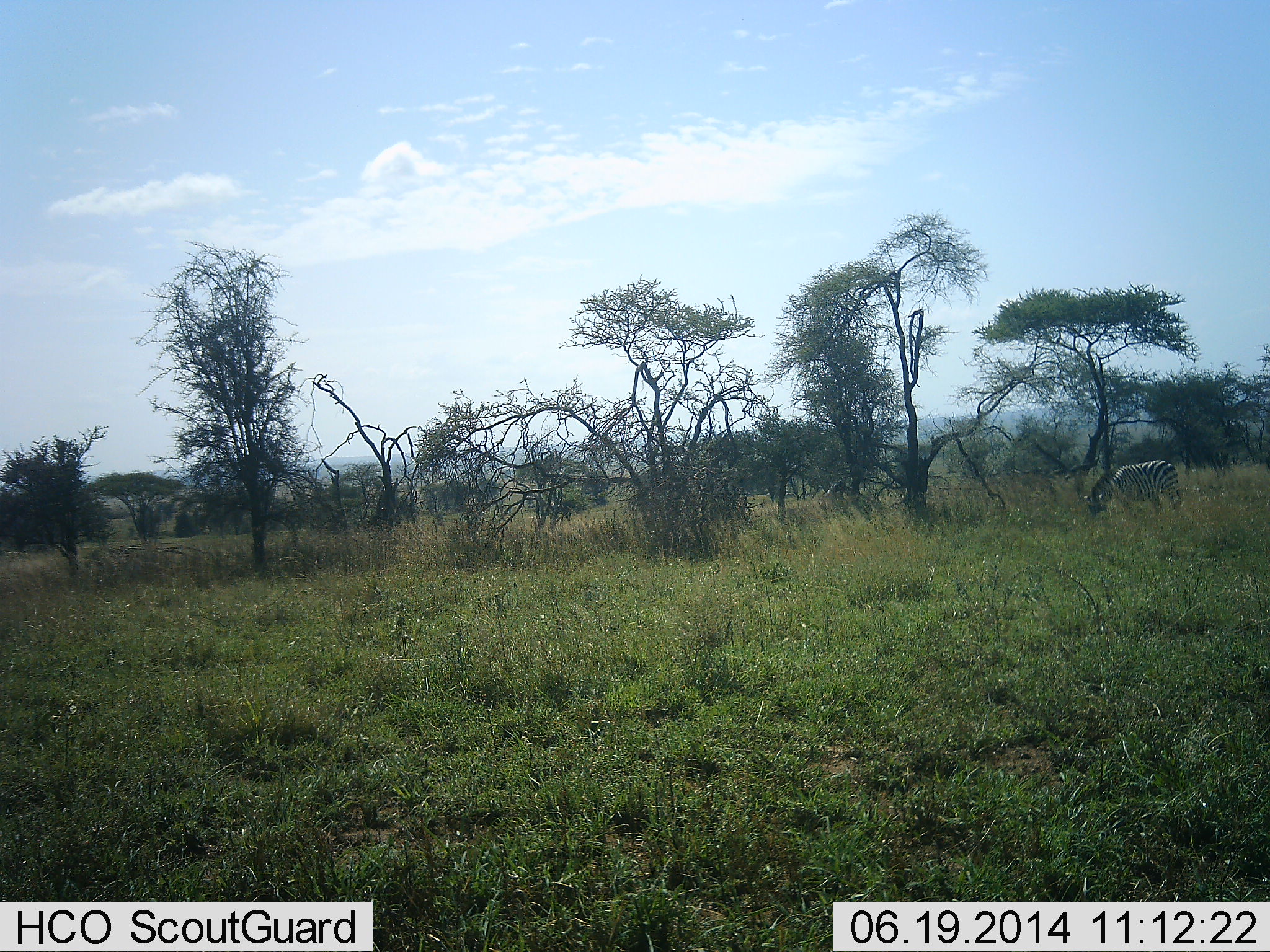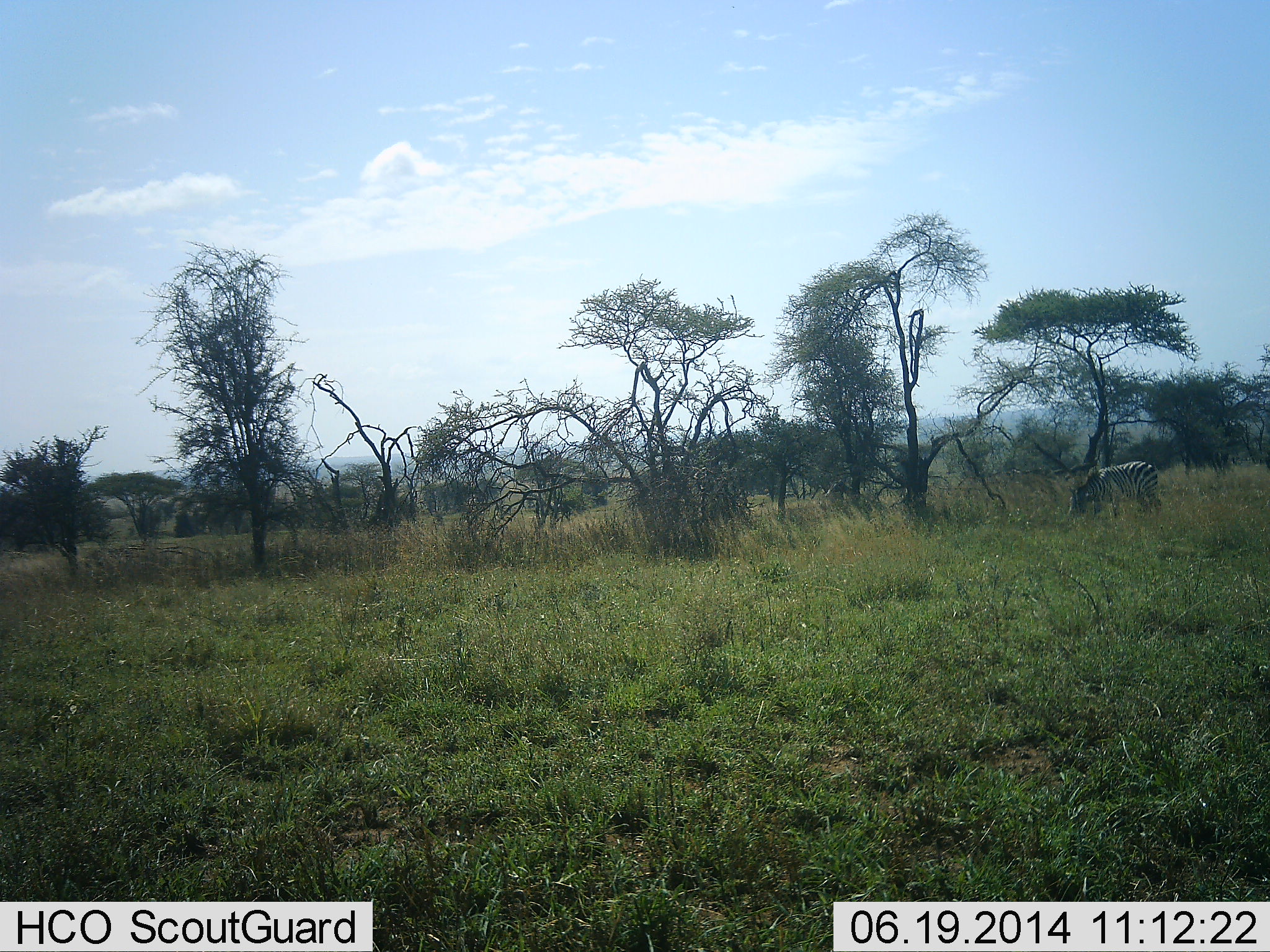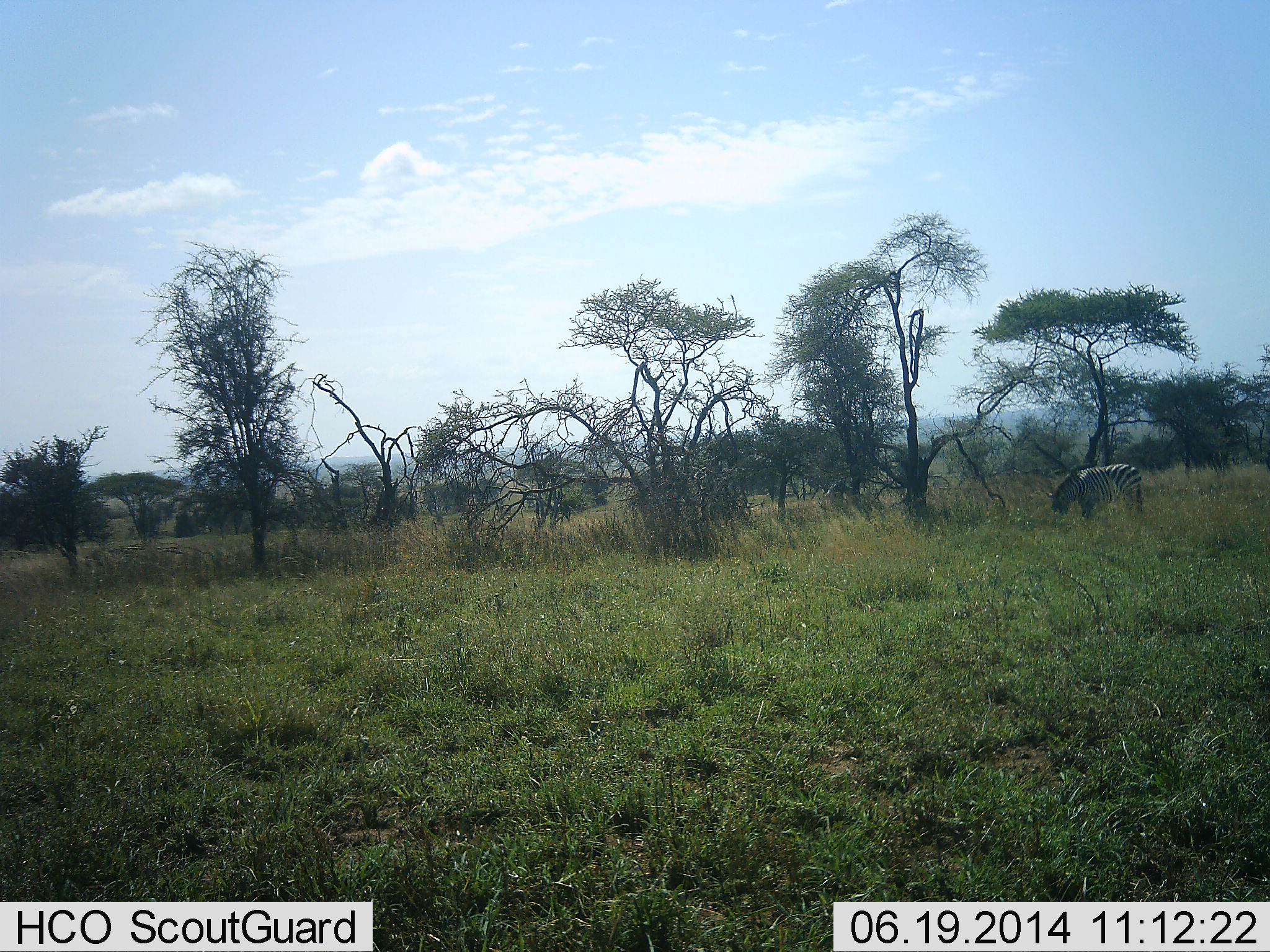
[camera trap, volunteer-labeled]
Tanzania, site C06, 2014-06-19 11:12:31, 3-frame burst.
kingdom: Animalia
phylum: Chordata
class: Mammalia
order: Perissodactyla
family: Equidae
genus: Equus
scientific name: Equus quagga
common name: plains zebra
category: zebra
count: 1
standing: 30%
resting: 0%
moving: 50%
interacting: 0%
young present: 0%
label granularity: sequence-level